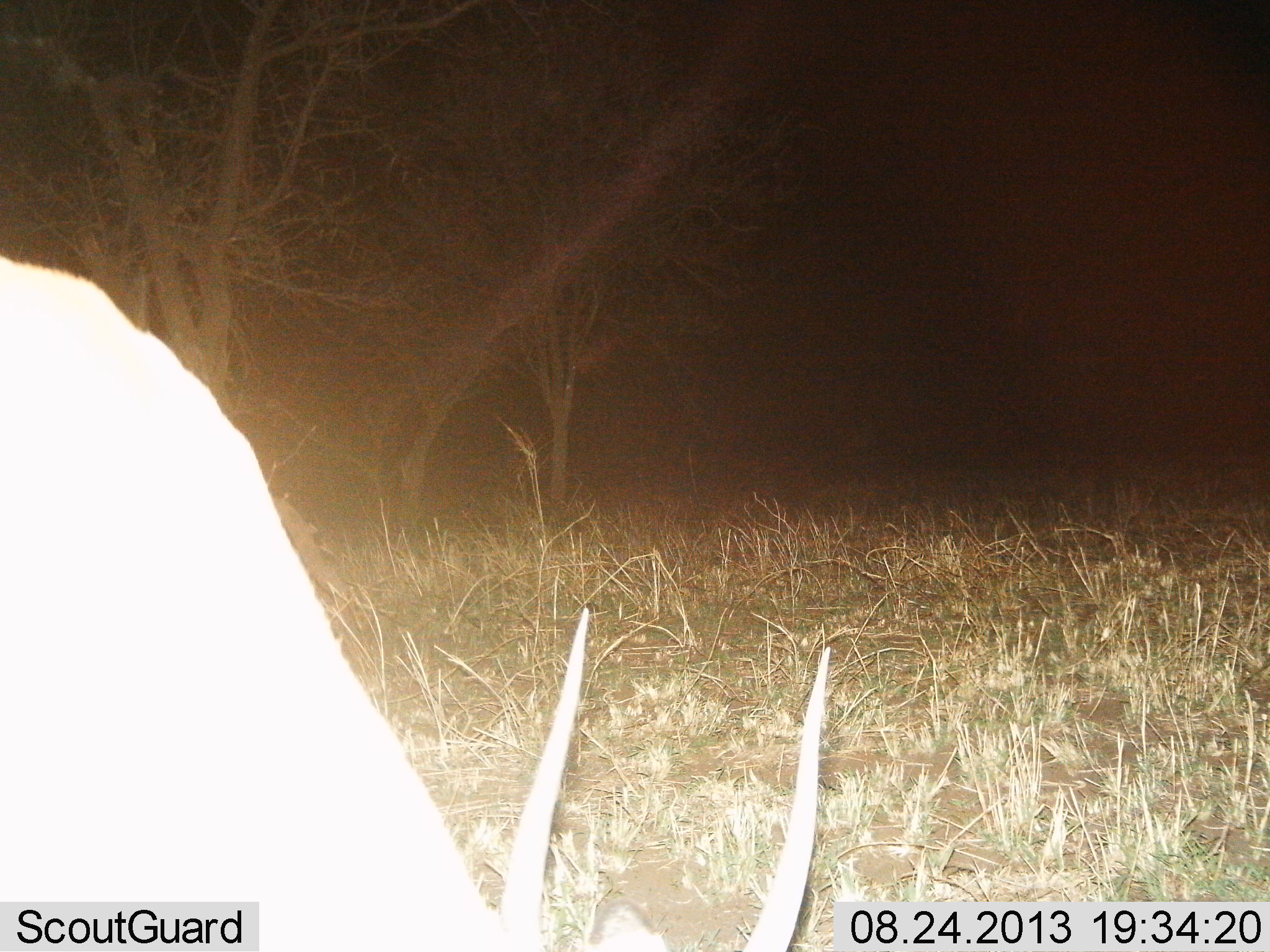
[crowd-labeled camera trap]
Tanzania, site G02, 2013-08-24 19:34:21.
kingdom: Animalia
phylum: Chordata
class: Mammalia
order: Artiodactyla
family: Bovidae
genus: Eudorcas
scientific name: Eudorcas thomsonii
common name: thomson's gazelle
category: gazellethomsons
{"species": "gazellethomsons (thomson's gazelle) (Eudorcas thomsonii)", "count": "1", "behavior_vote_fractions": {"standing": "40%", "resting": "0%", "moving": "0%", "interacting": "0%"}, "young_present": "0%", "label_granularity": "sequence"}